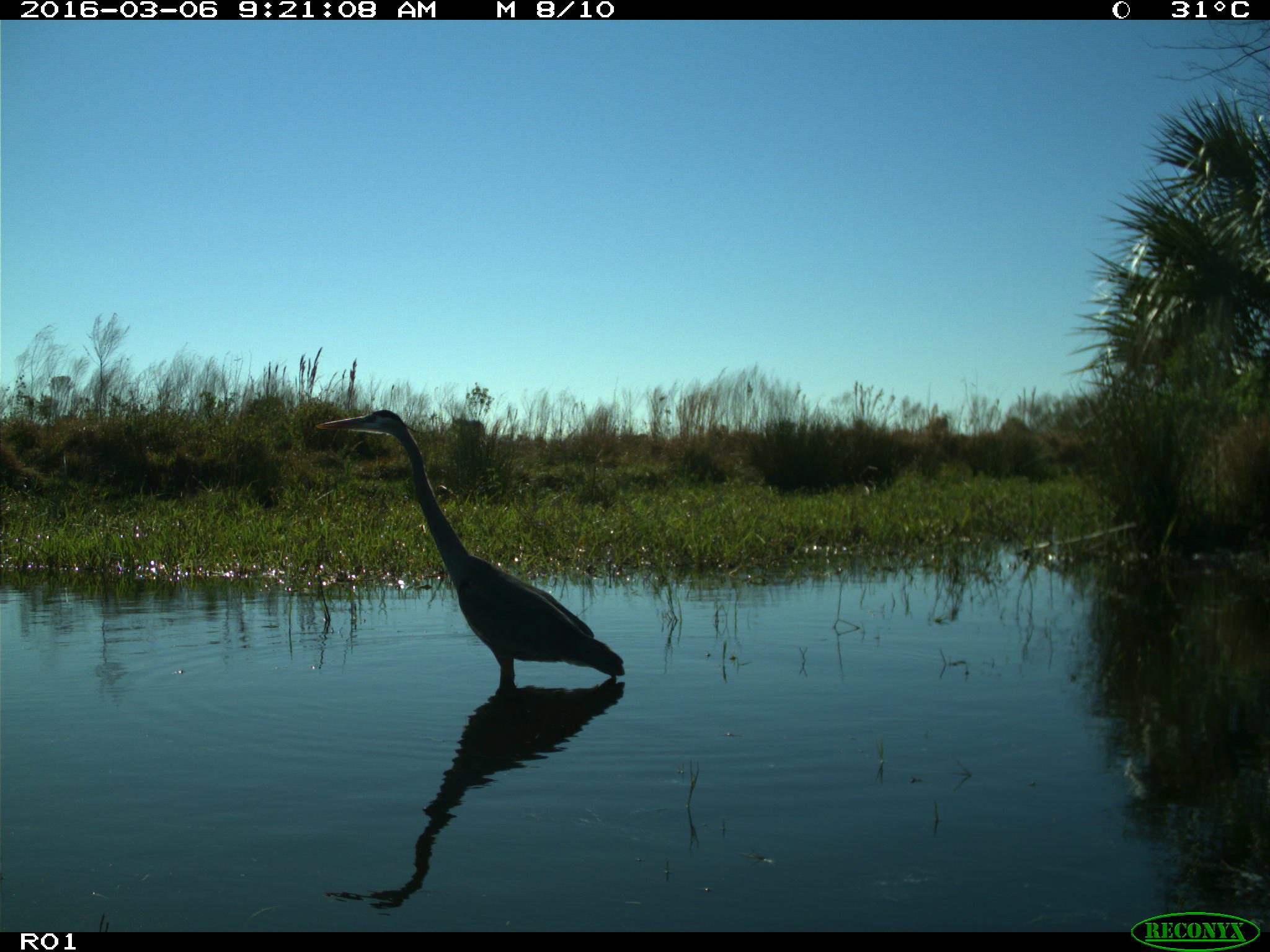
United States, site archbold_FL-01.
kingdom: Animalia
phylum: Chordata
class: Aves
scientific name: Aves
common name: birds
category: unidentified bird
Unidentified bird (birds) (Aves).